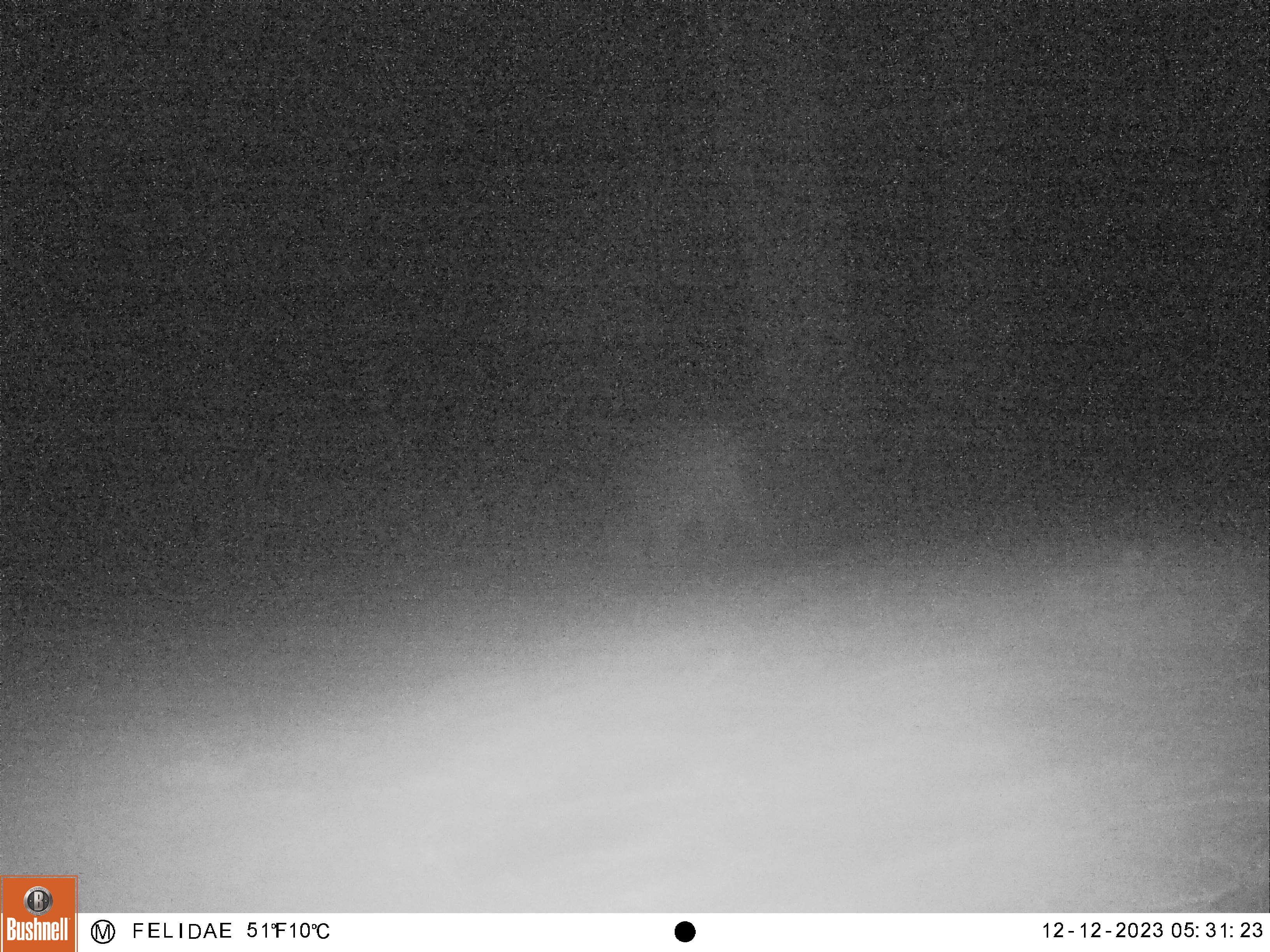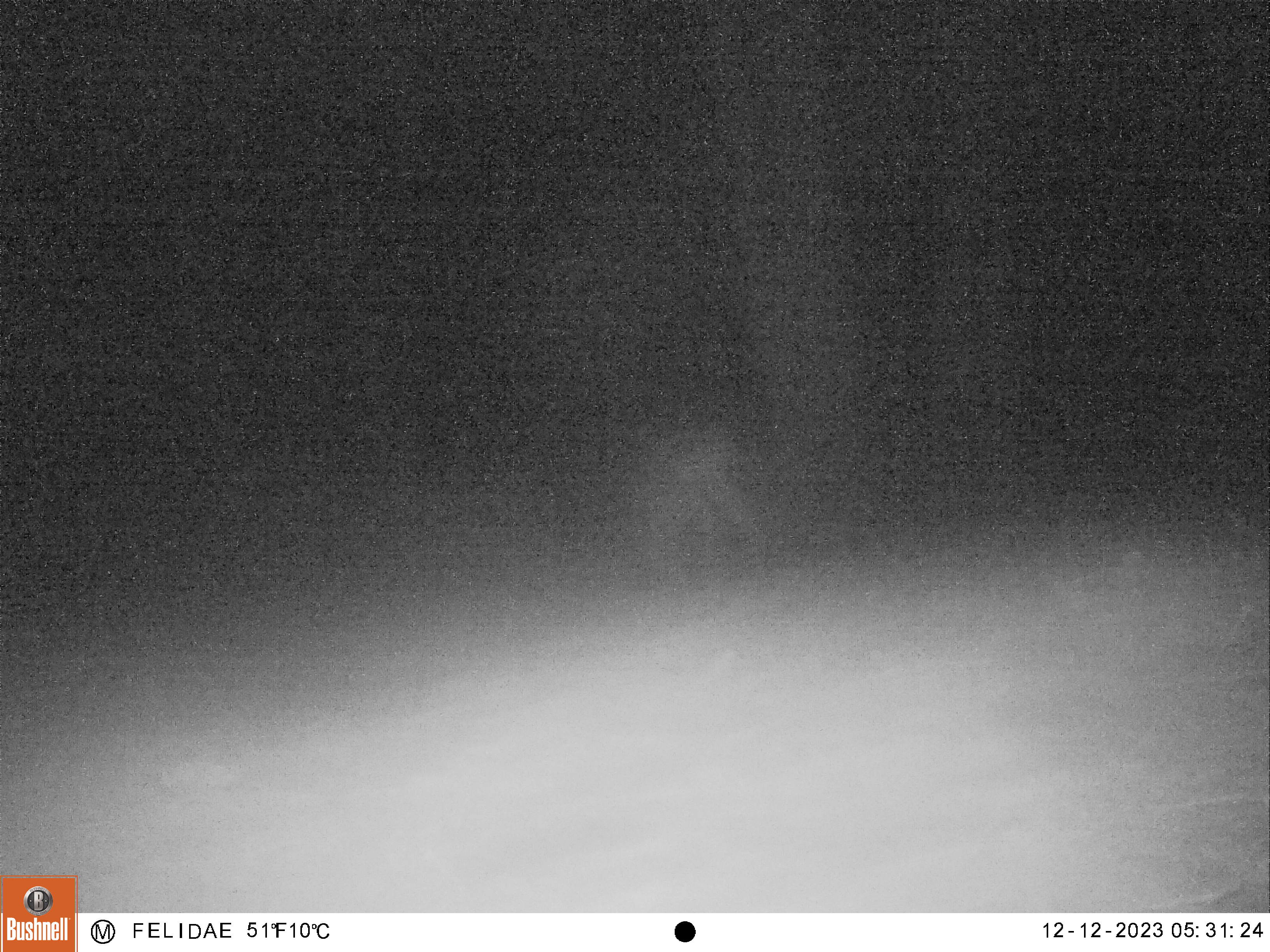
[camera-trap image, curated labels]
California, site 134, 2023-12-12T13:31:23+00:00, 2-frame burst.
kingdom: Animalia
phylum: Chordata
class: Mammalia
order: Artiodactyla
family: Cervidae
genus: Odocoileus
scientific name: Odocoileus hemionus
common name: mule deer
Mule deer (Odocoileus hemionus).